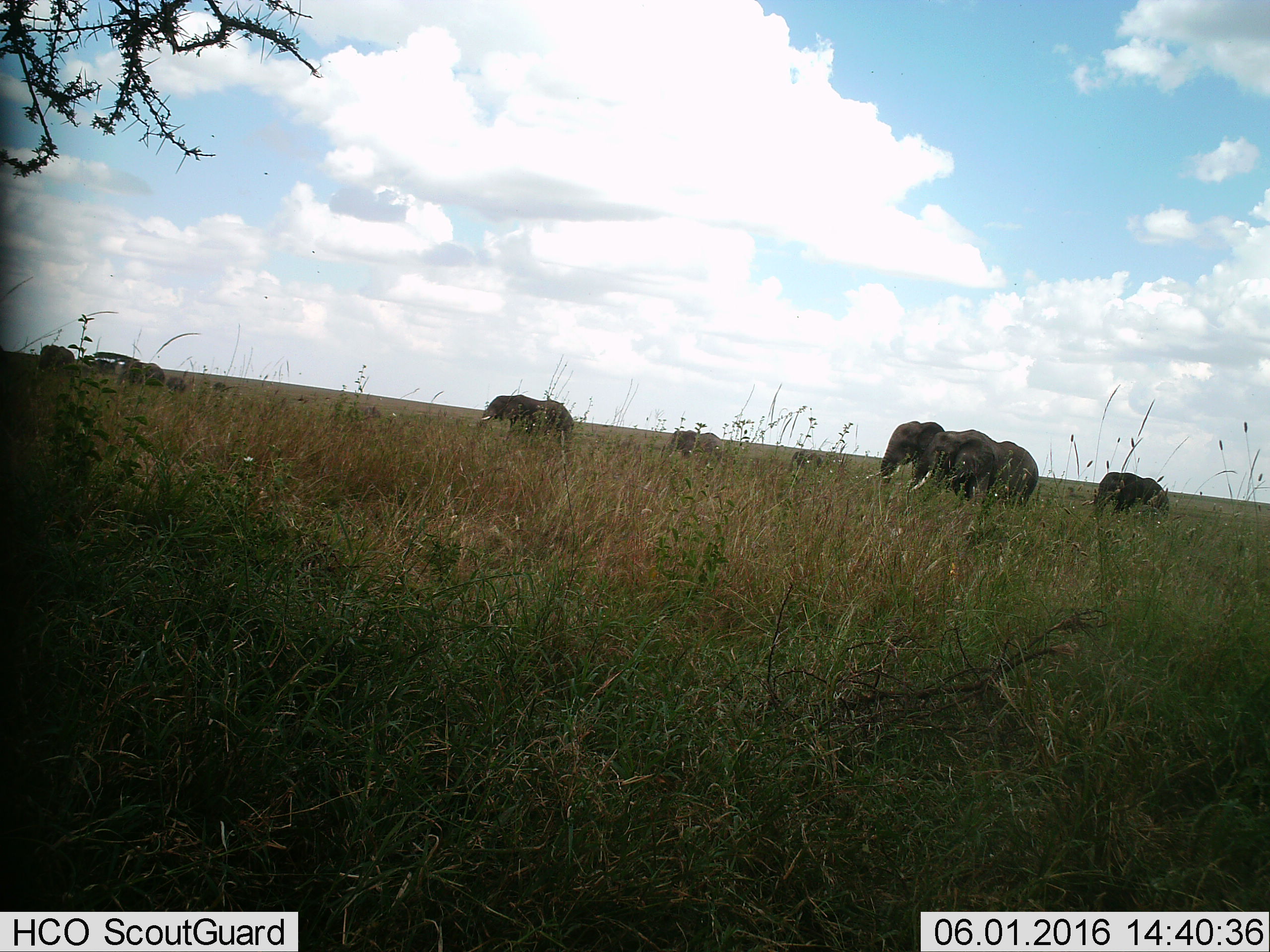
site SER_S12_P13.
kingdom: Animalia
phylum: Chordata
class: Mammalia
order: Proboscidea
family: Elephantidae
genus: Loxodonta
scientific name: Loxodonta africana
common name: african bush elephant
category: elephant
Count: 9.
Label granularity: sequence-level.